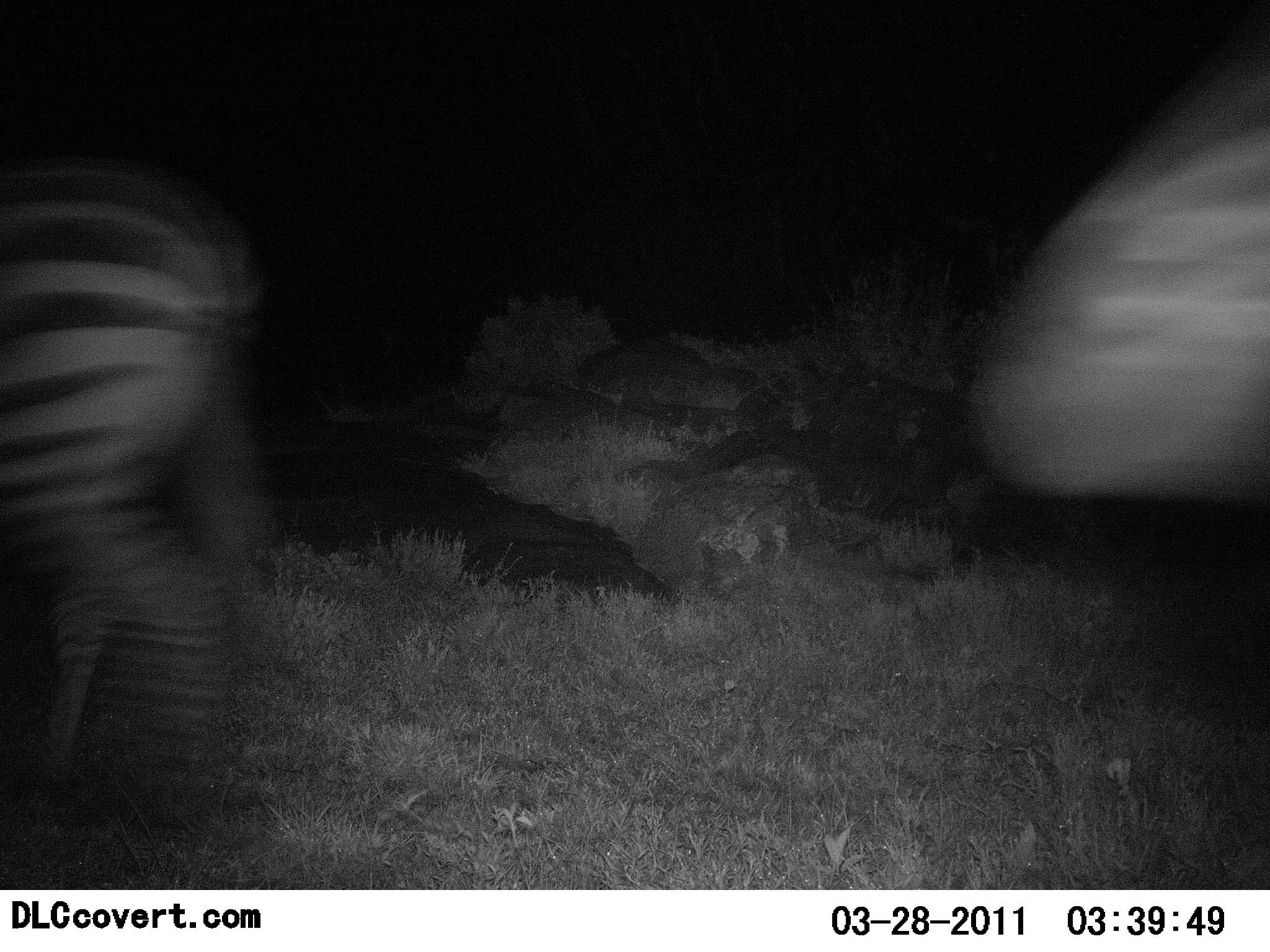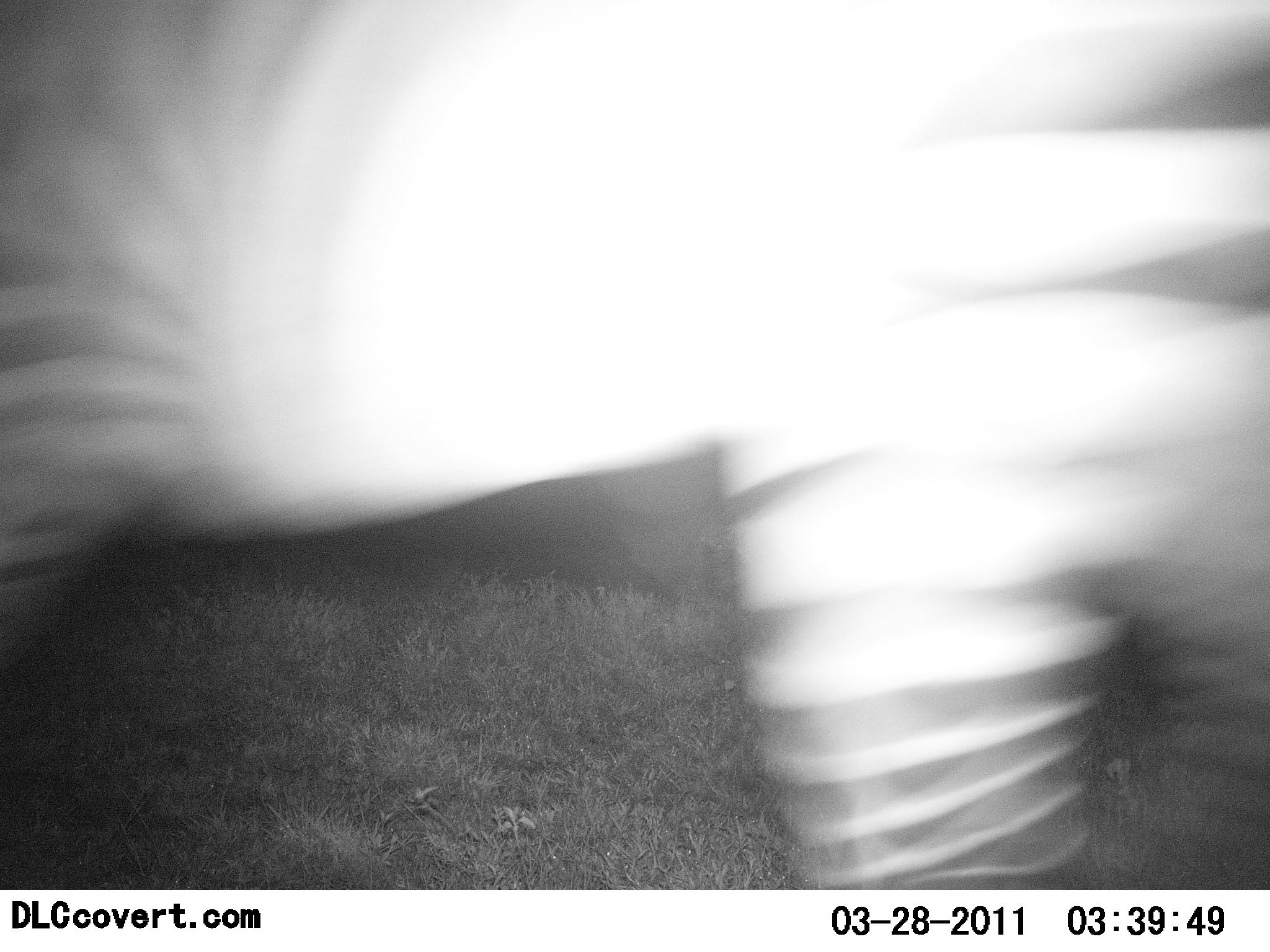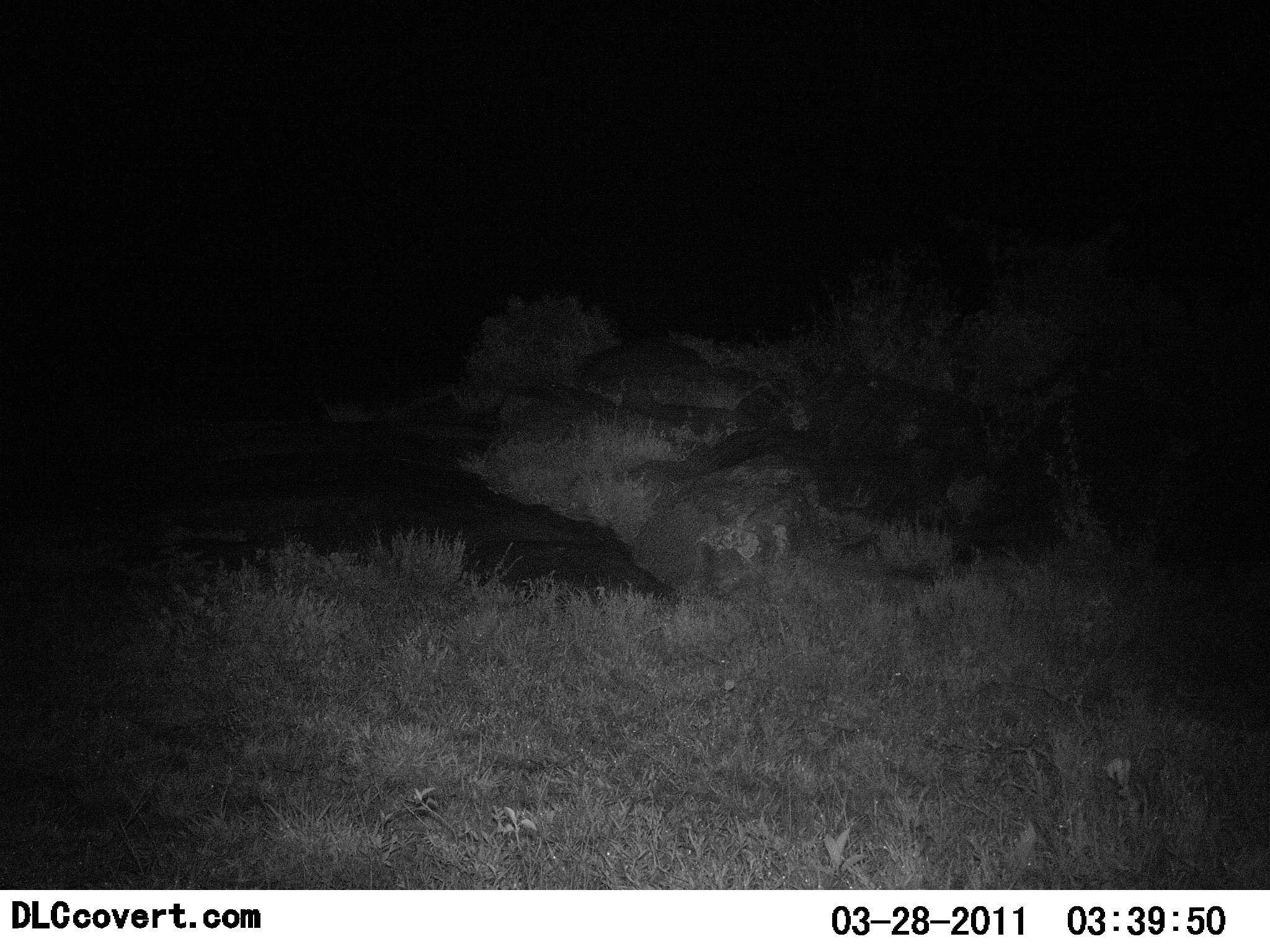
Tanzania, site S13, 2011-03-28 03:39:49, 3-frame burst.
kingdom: Animalia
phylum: Chordata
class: Mammalia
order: Perissodactyla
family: Equidae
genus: Equus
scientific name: Equus quagga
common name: plains zebra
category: zebra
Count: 2.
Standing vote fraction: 9%.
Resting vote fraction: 0%.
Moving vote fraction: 100%.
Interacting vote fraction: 0%.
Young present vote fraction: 0%.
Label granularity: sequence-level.